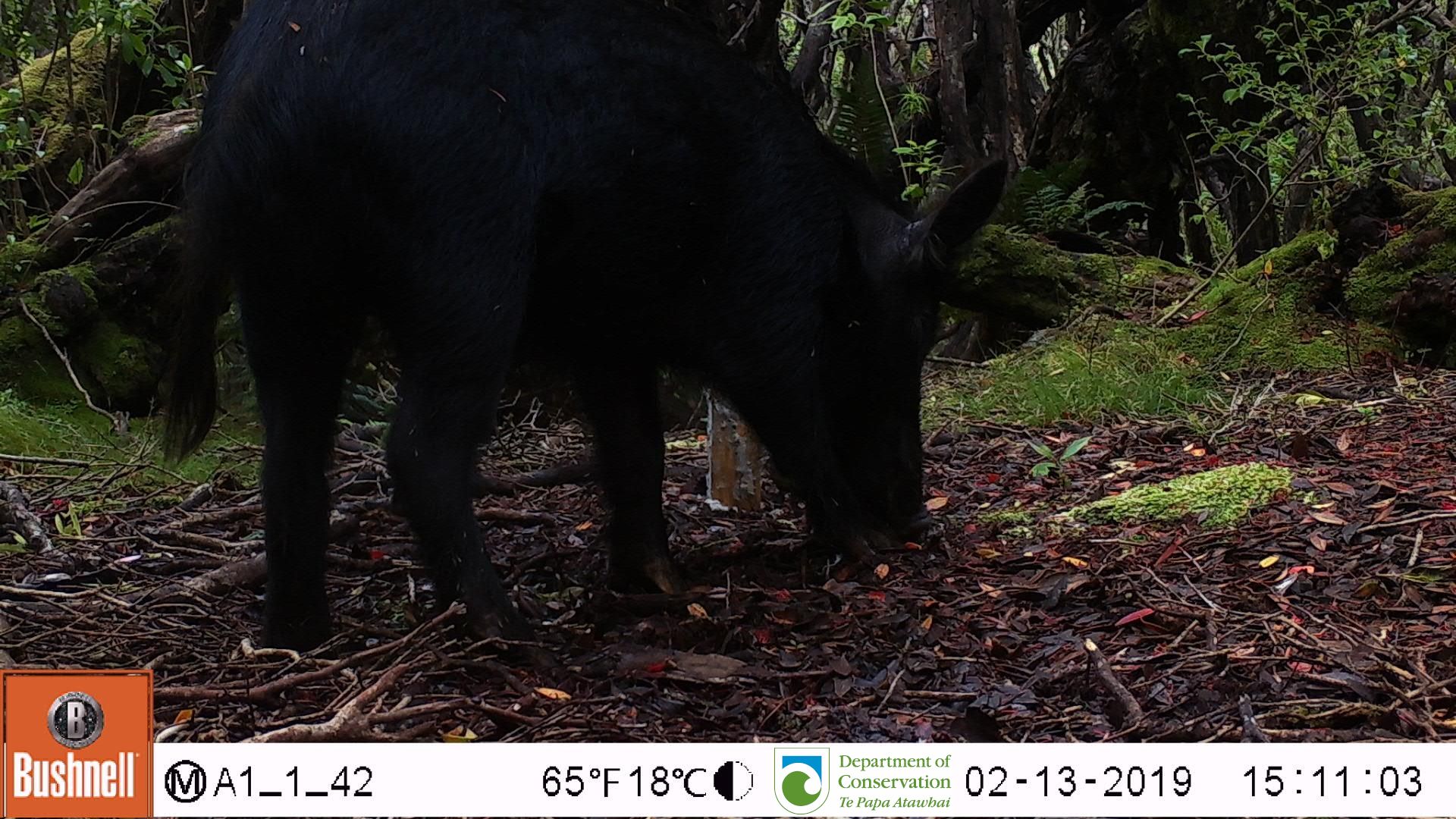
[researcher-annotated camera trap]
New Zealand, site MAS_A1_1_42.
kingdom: Animalia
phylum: Chordata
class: Mammalia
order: Artiodactyla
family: Suidae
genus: Sus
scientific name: Sus scrofa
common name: pig